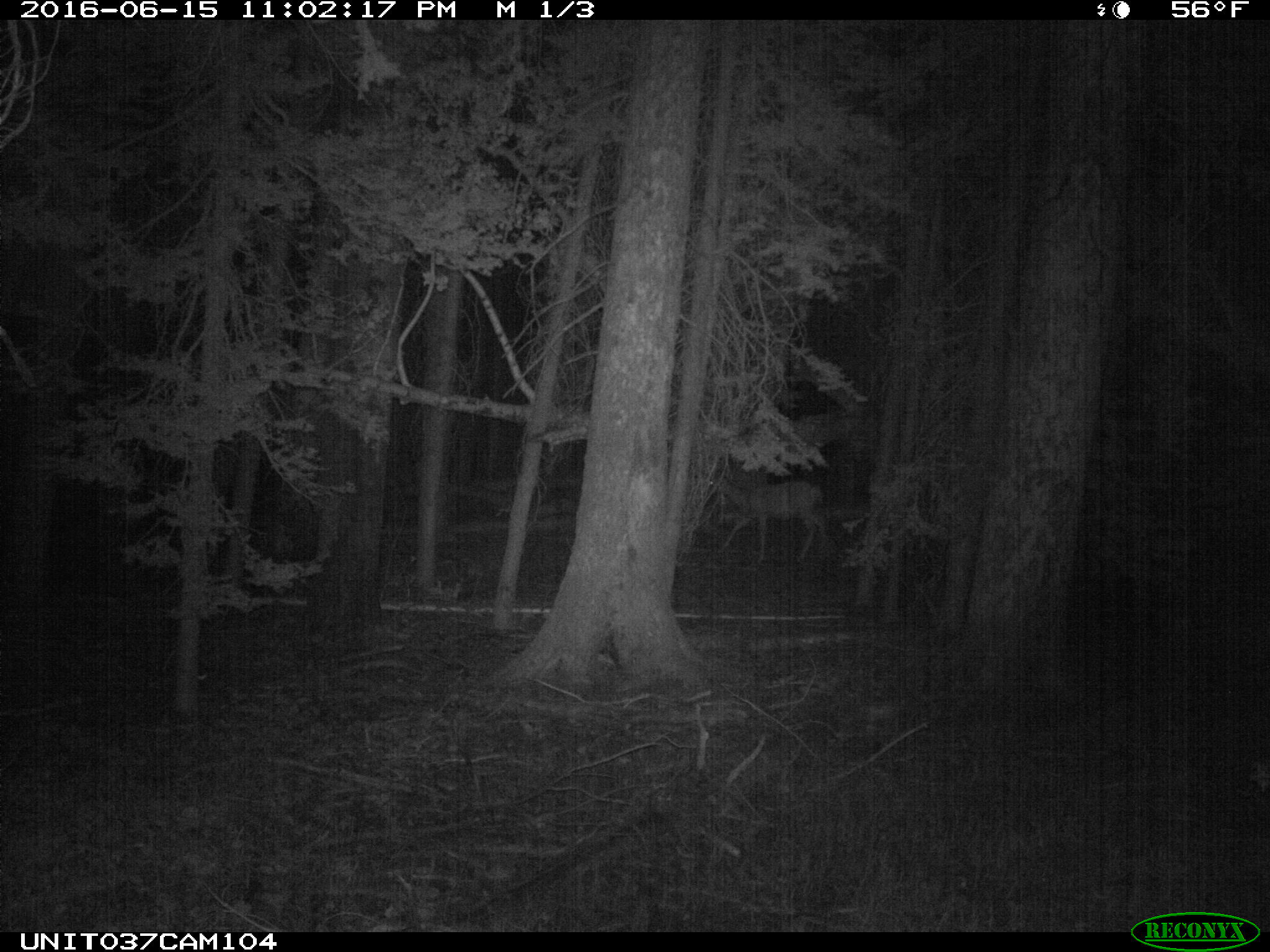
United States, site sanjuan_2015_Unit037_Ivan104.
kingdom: Animalia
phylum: Chordata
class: Mammalia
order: Artiodactyla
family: Cervidae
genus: Odocoileus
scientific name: Odocoileus hemionus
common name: mule deer